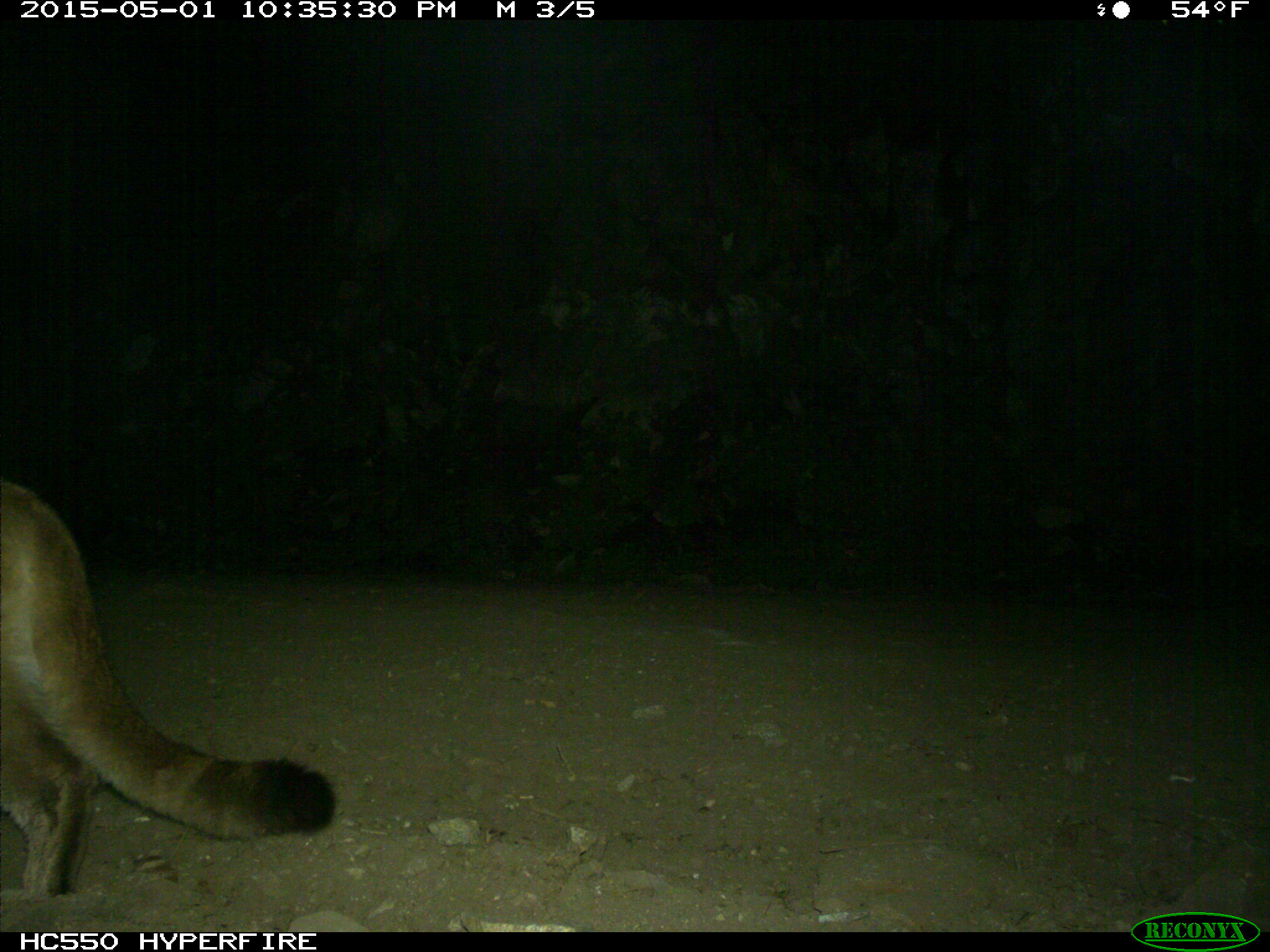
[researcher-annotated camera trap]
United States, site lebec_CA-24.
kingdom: Animalia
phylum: Chordata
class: Mammalia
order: Carnivora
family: Felidae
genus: Puma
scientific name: Puma concolor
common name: mountain lion